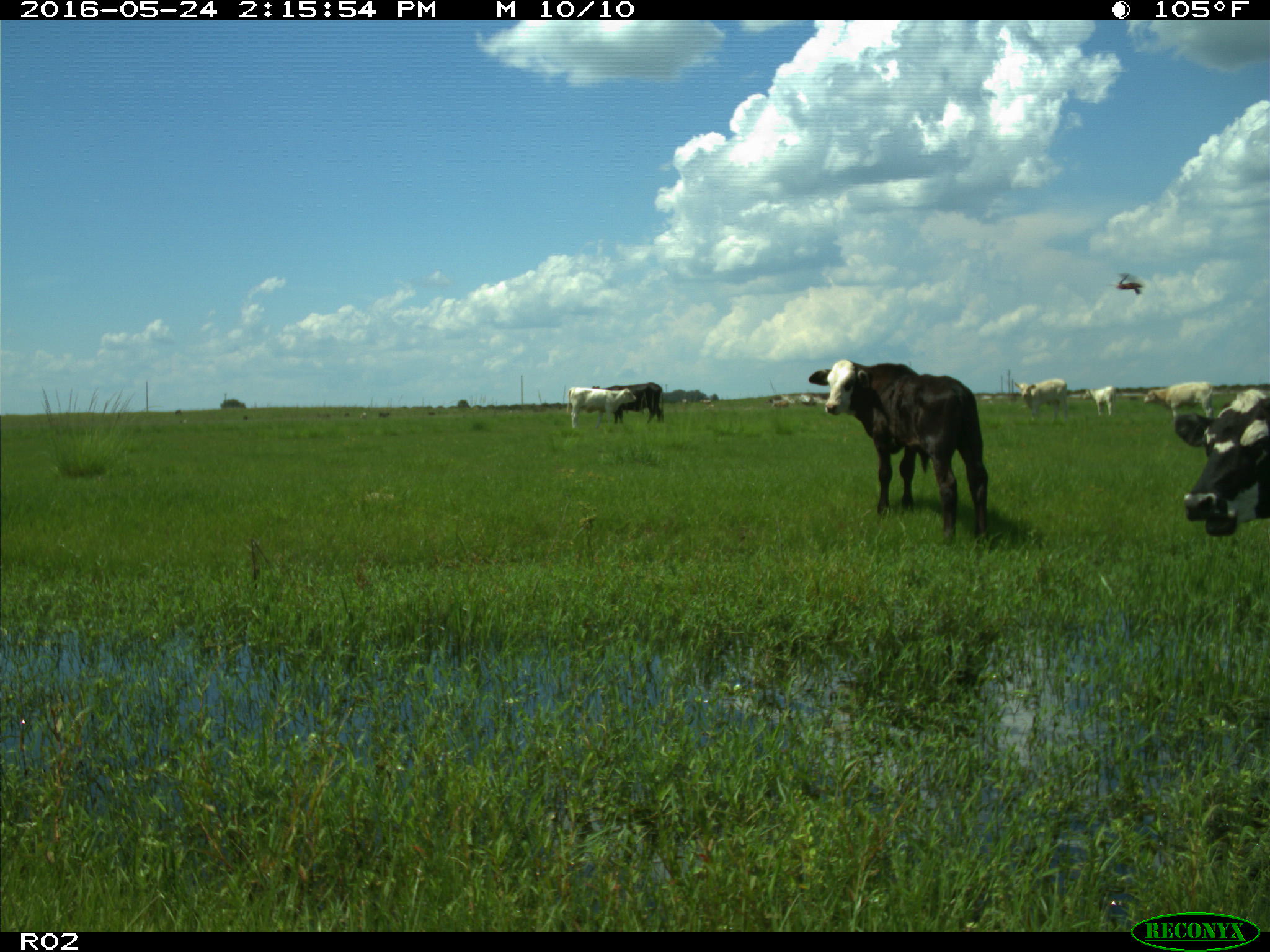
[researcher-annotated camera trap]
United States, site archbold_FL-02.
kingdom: Animalia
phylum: Chordata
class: Mammalia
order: Artiodactyla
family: Bovidae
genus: Bos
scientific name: Bos taurus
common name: domestic cow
Bos taurus (domestic cow).